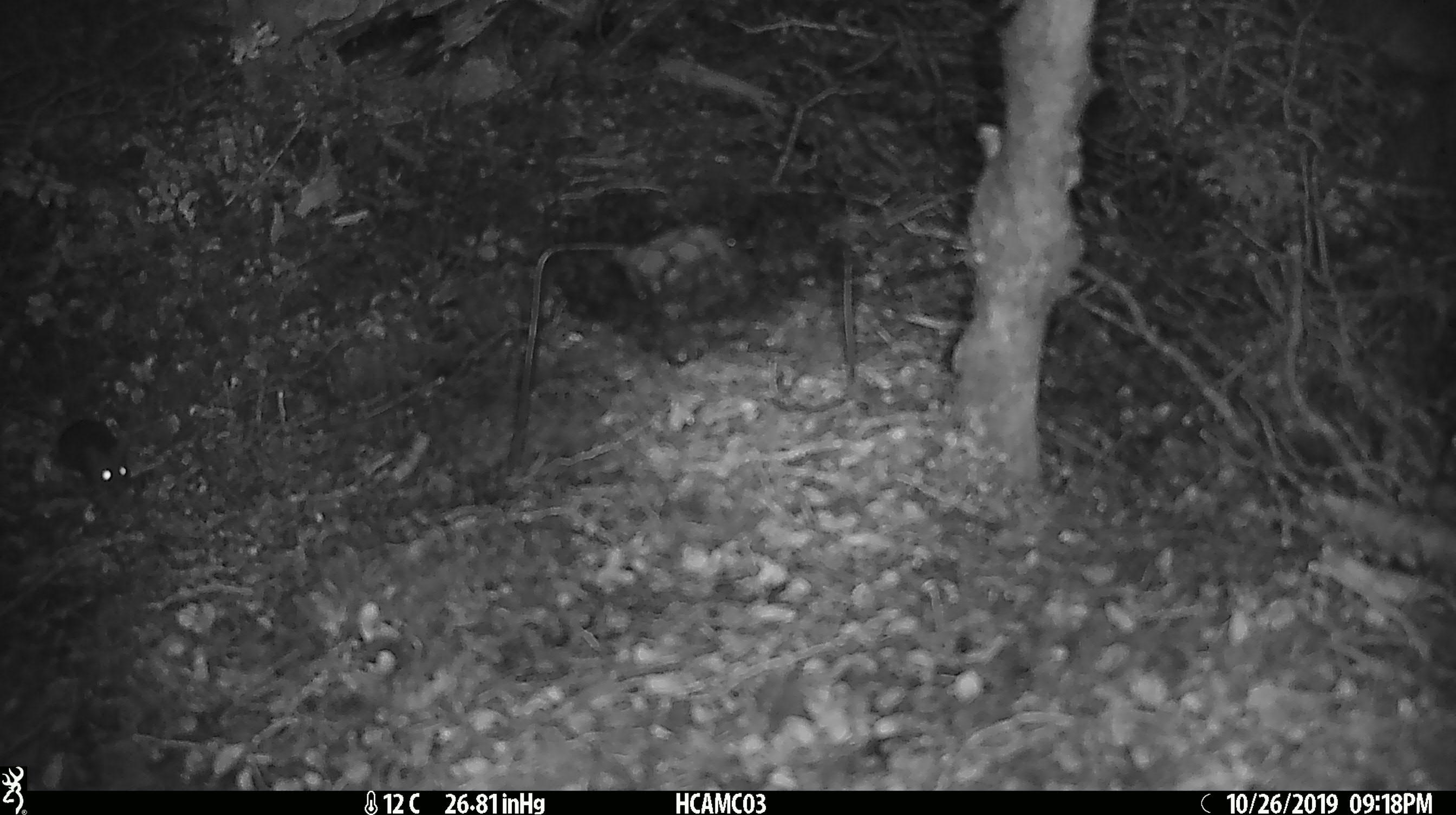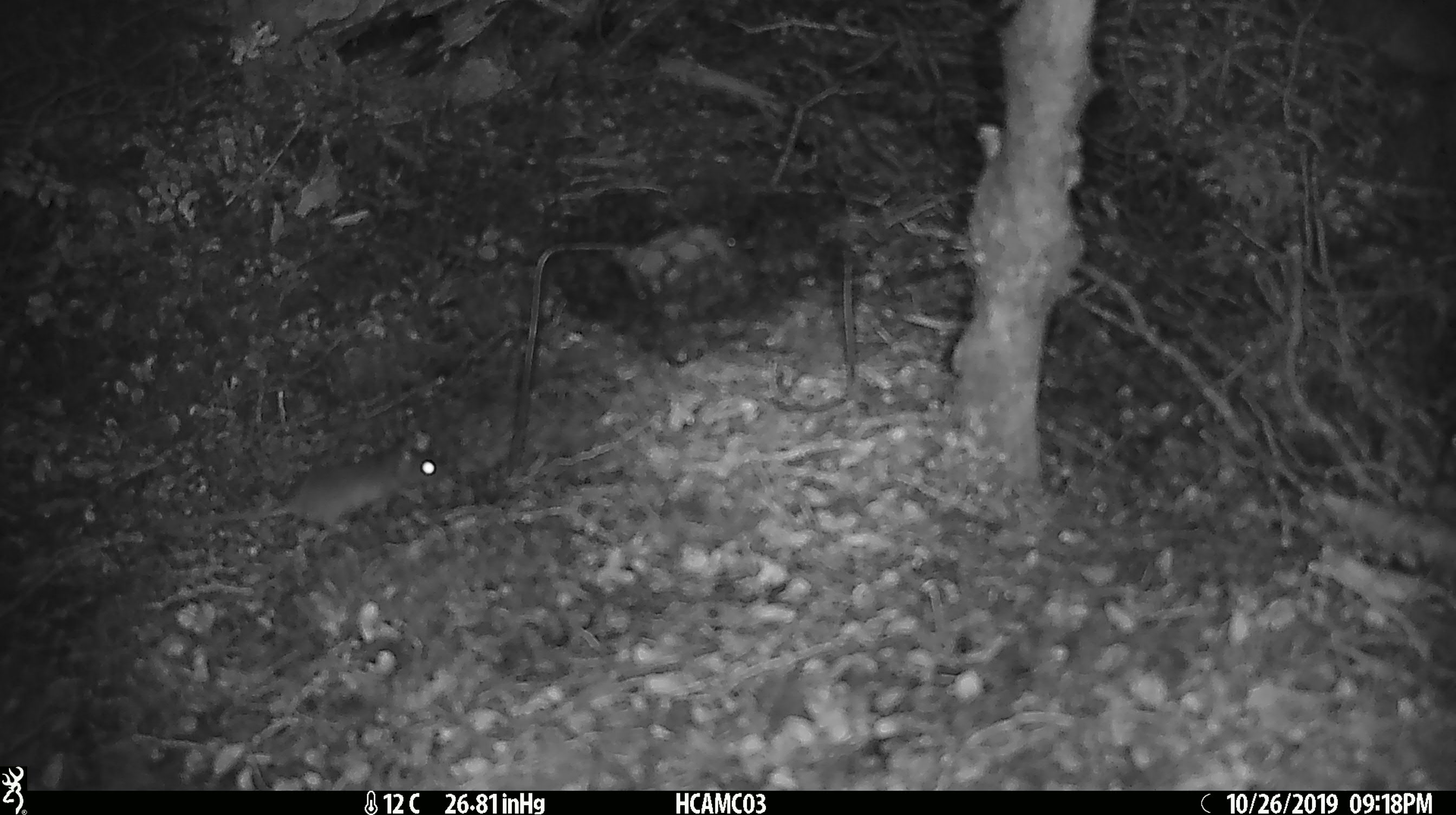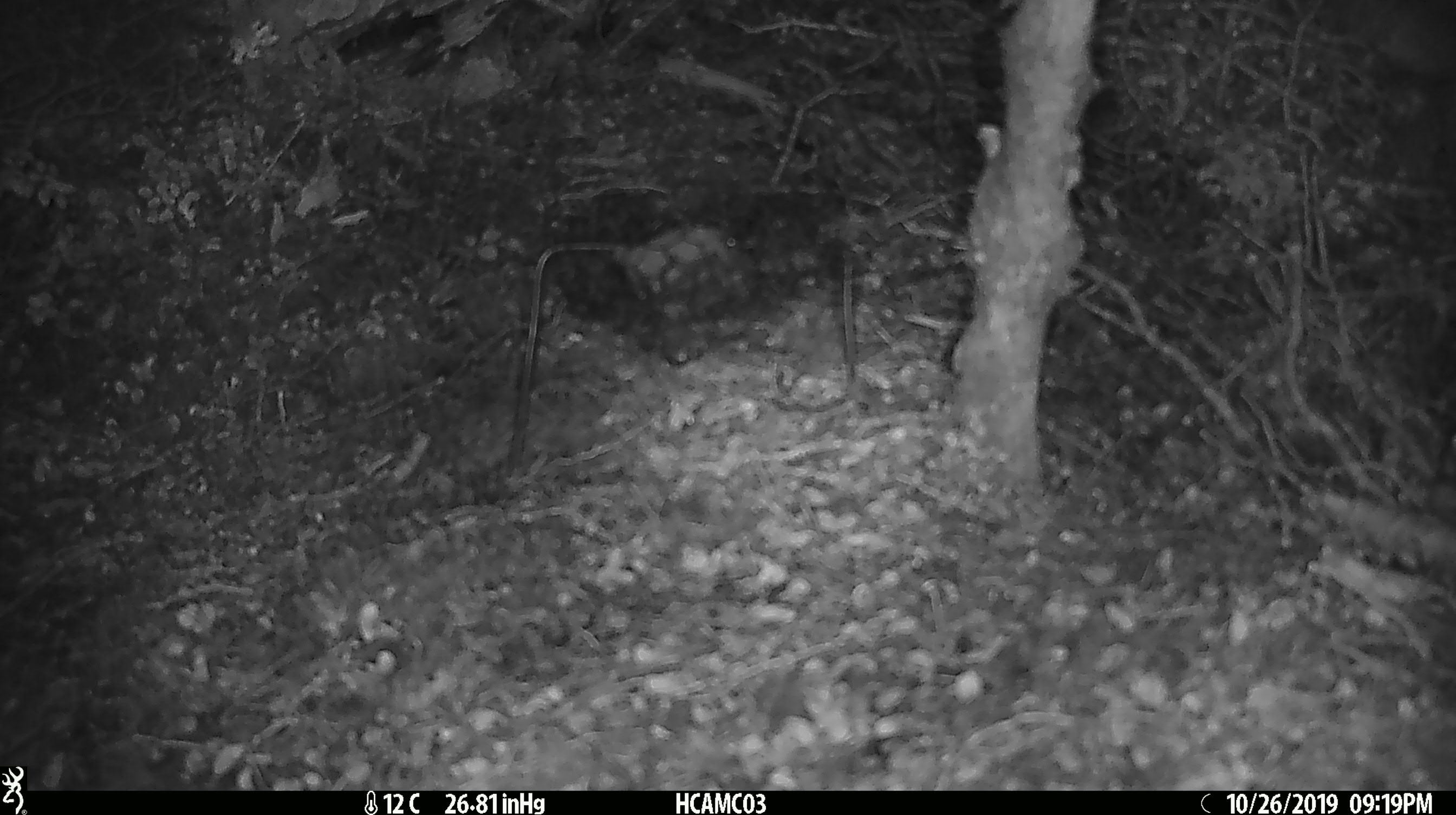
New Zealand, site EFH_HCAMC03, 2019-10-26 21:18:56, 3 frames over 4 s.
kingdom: Animalia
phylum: Chordata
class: Mammalia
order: Rodentia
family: Muridae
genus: Mus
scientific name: Mus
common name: mouse